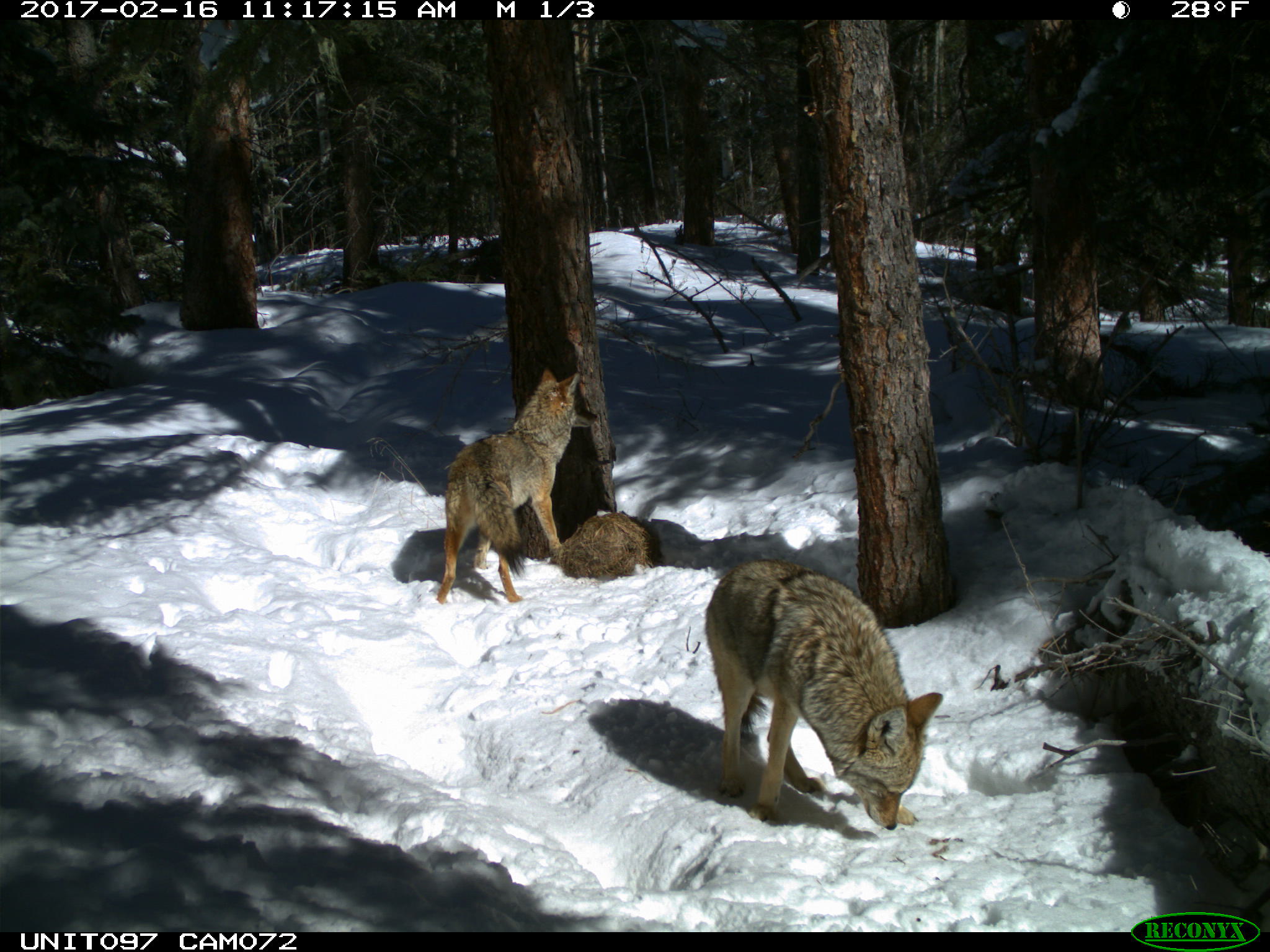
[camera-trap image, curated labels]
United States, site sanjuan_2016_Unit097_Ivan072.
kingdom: Animalia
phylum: Chordata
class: Mammalia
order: Carnivora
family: Canidae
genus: Canis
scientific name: Canis latrans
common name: coyote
Canis latrans (coyote).